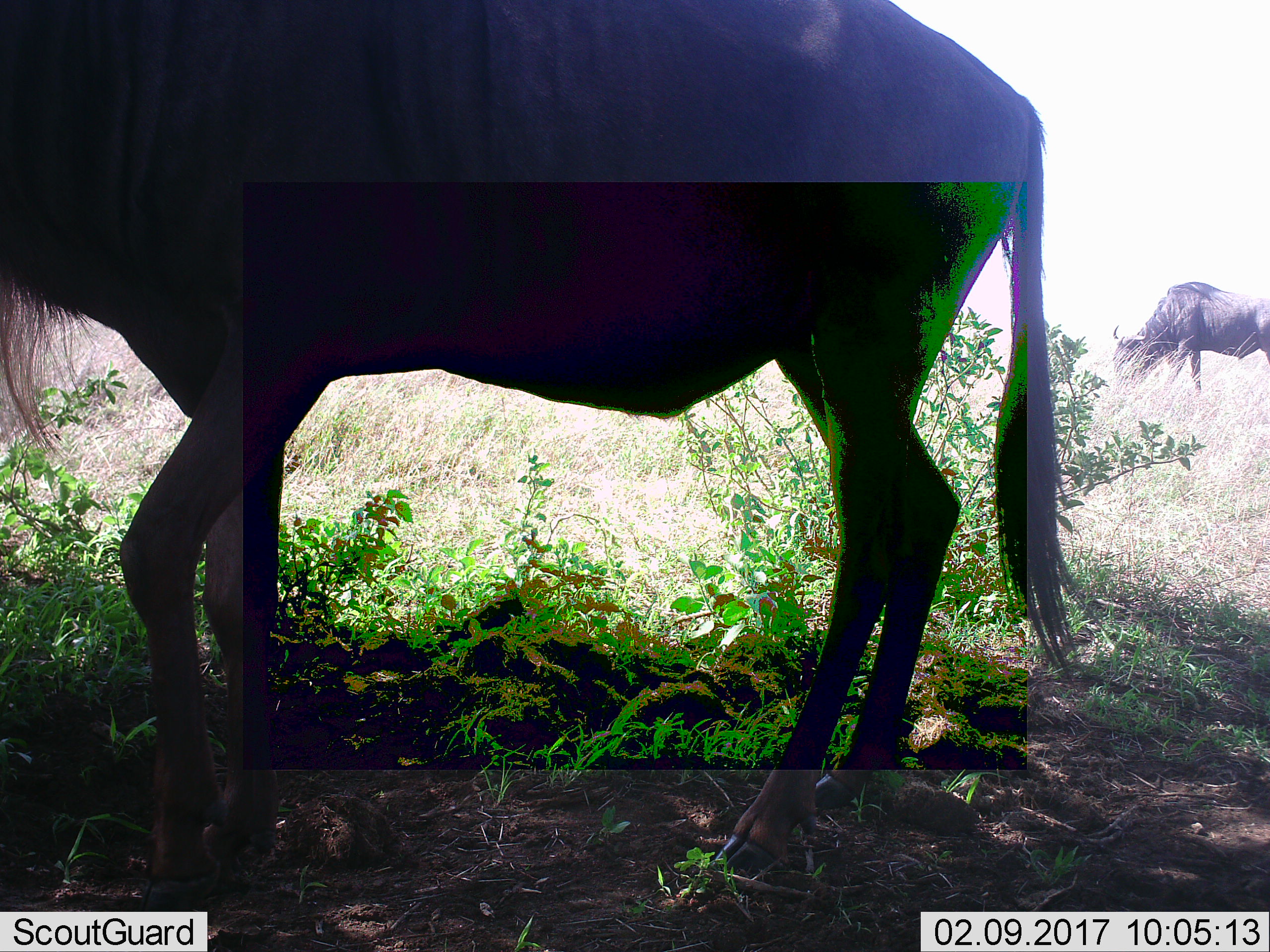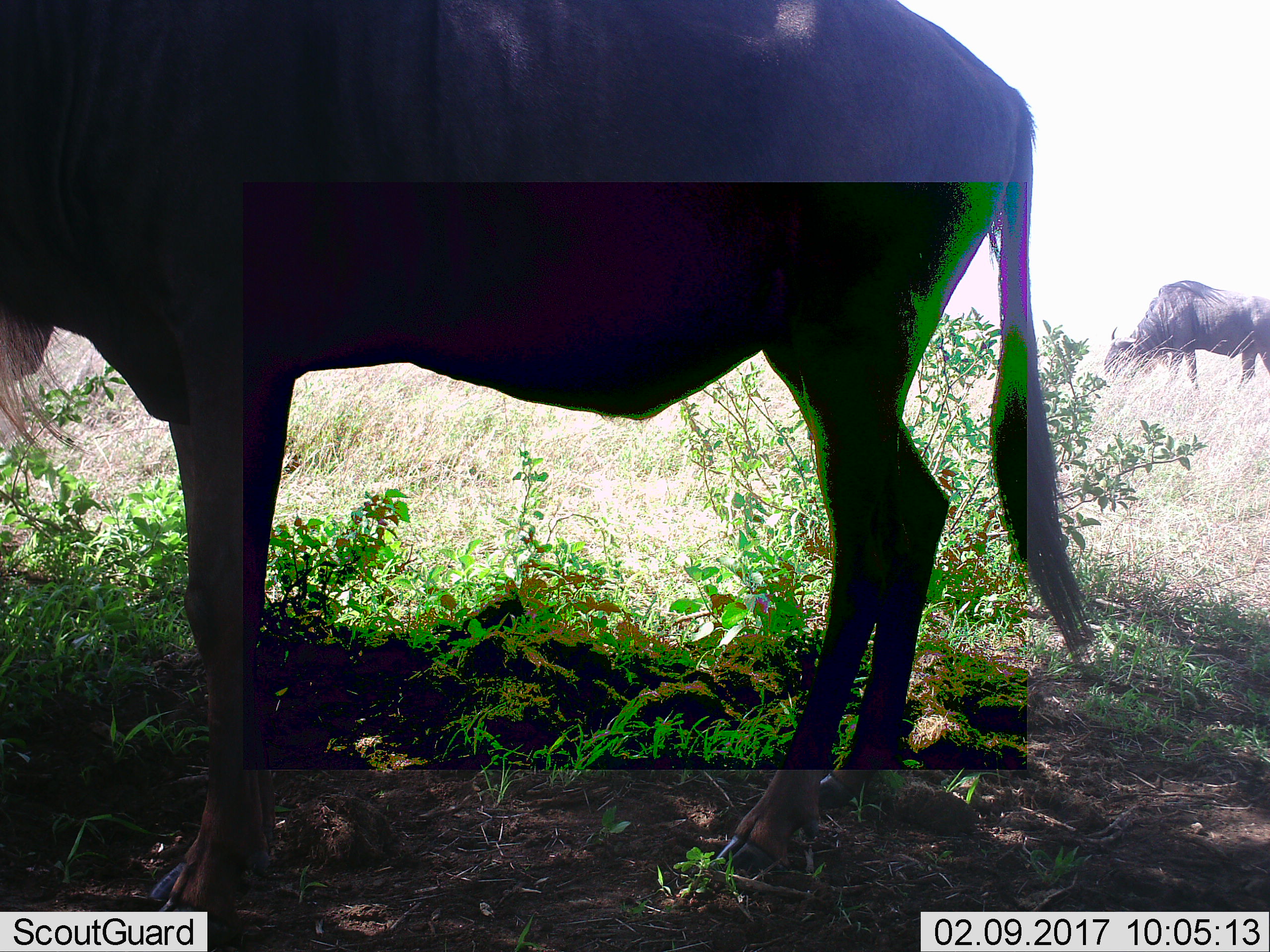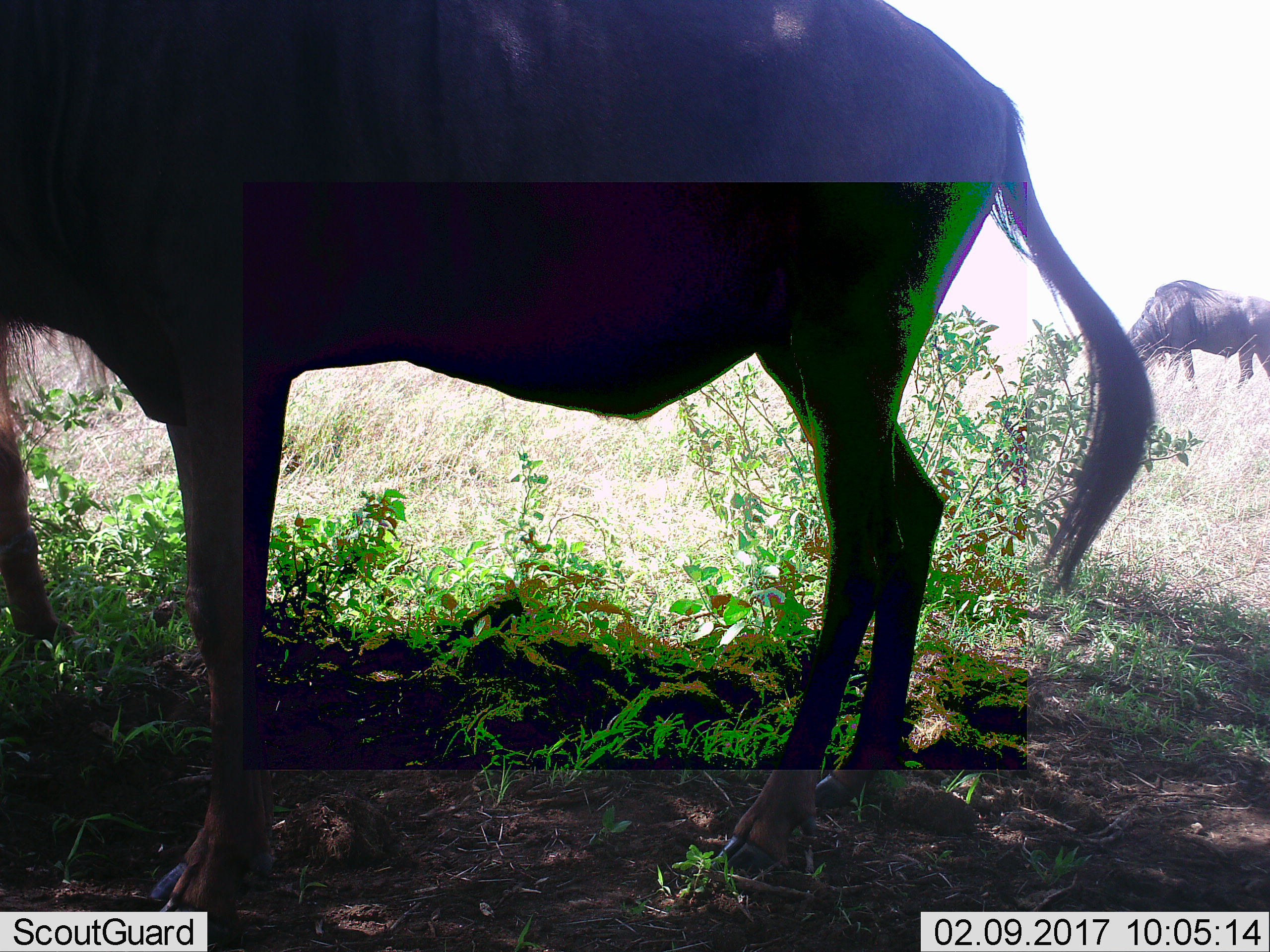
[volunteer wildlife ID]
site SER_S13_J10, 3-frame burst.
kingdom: Animalia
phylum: Chordata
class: Mammalia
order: Artiodactyla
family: Bovidae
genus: Connochaetes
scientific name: Connochaetes taurinus taurinus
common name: blue wildebeest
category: wildebeestblue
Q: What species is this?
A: Wildebeestblue (blue wildebeest) (Connochaetes taurinus taurinus).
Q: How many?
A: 2.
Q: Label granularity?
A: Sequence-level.